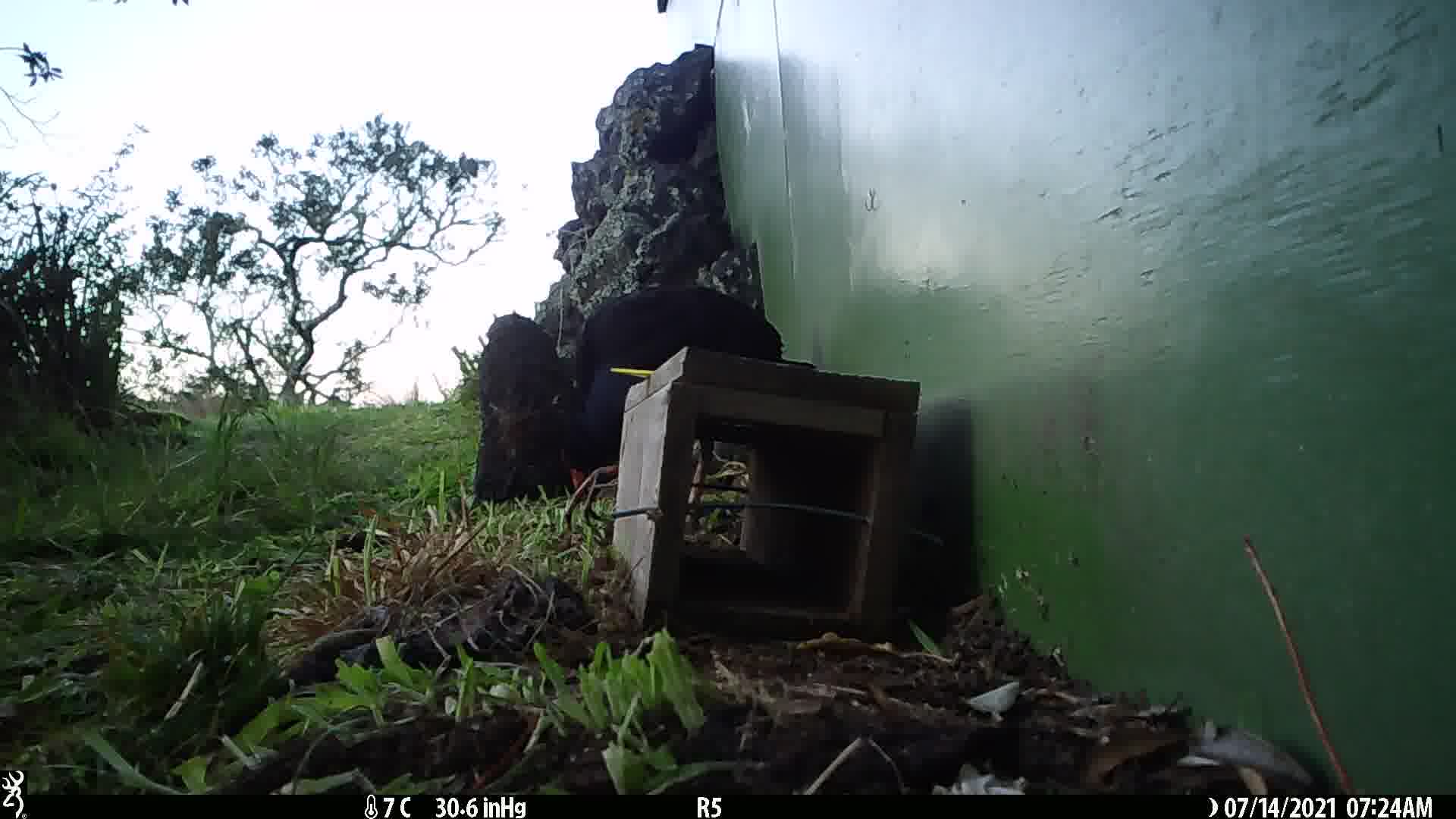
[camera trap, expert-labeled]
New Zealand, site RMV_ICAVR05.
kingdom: Animalia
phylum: Chordata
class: Aves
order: Gruiformes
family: Rallidae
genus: Porphyrio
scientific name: Porphyrio melanotus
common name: australasian swamphen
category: pukeko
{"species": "pukeko (australasian swamphen) (Porphyrio melanotus)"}